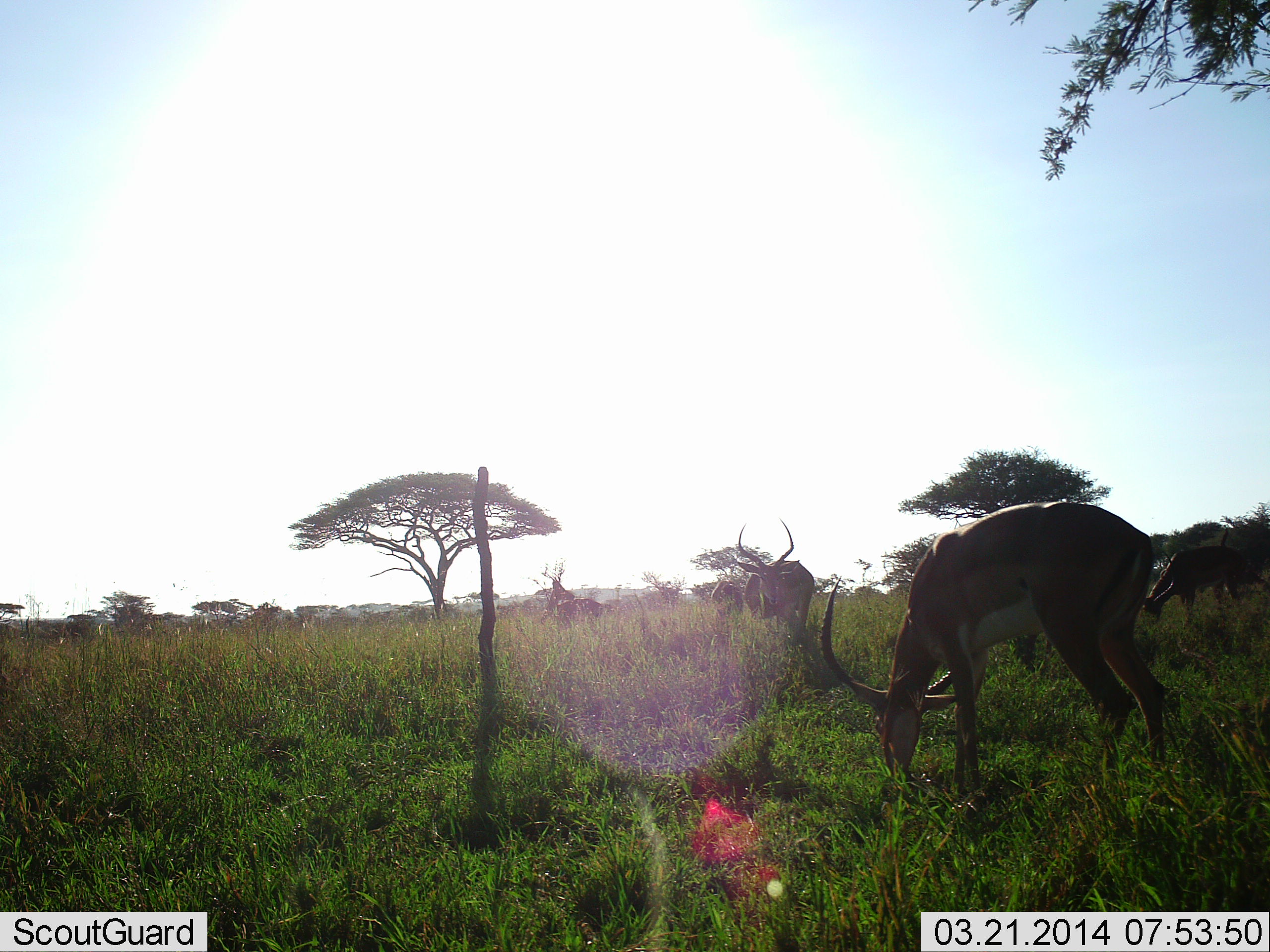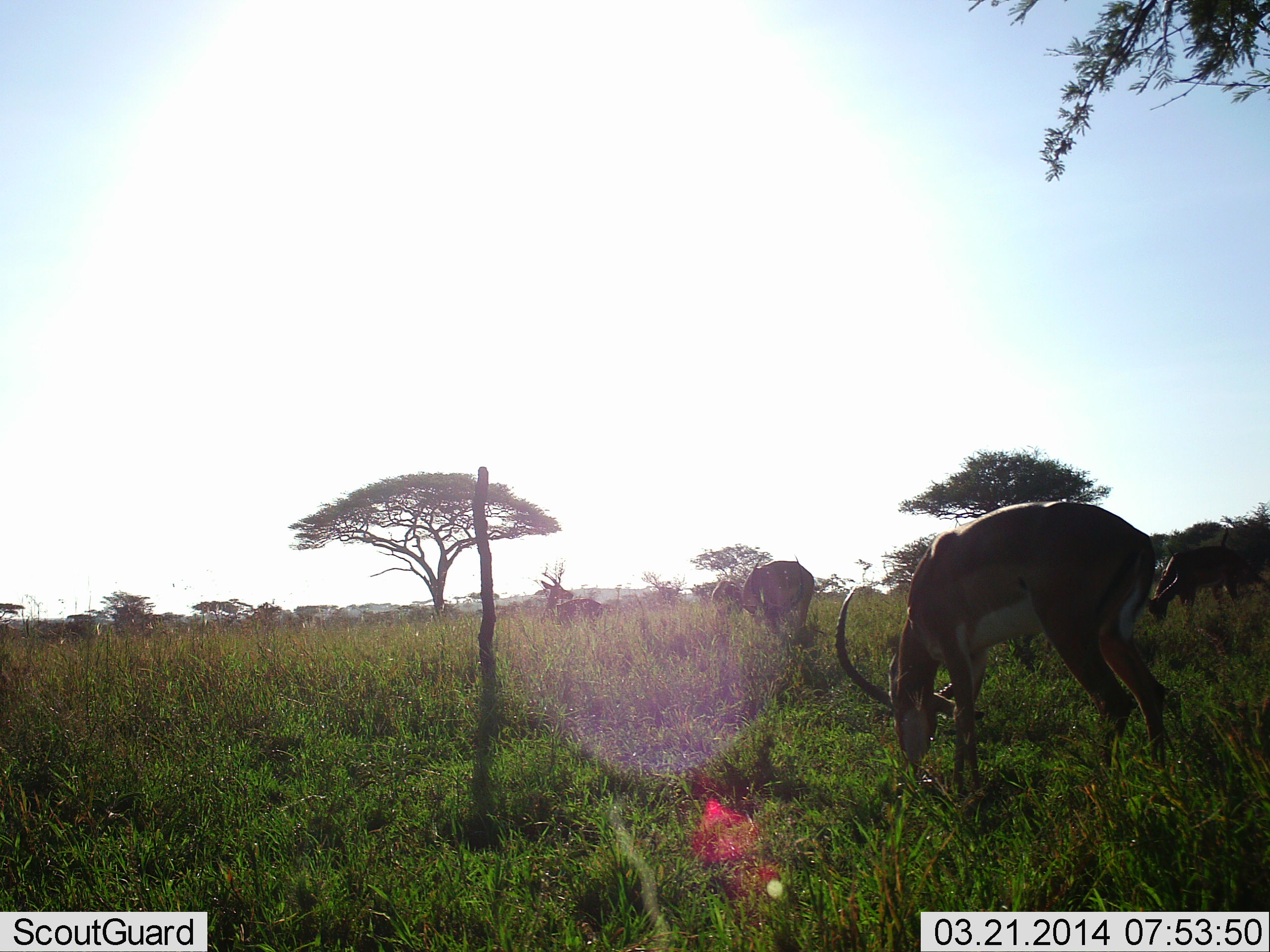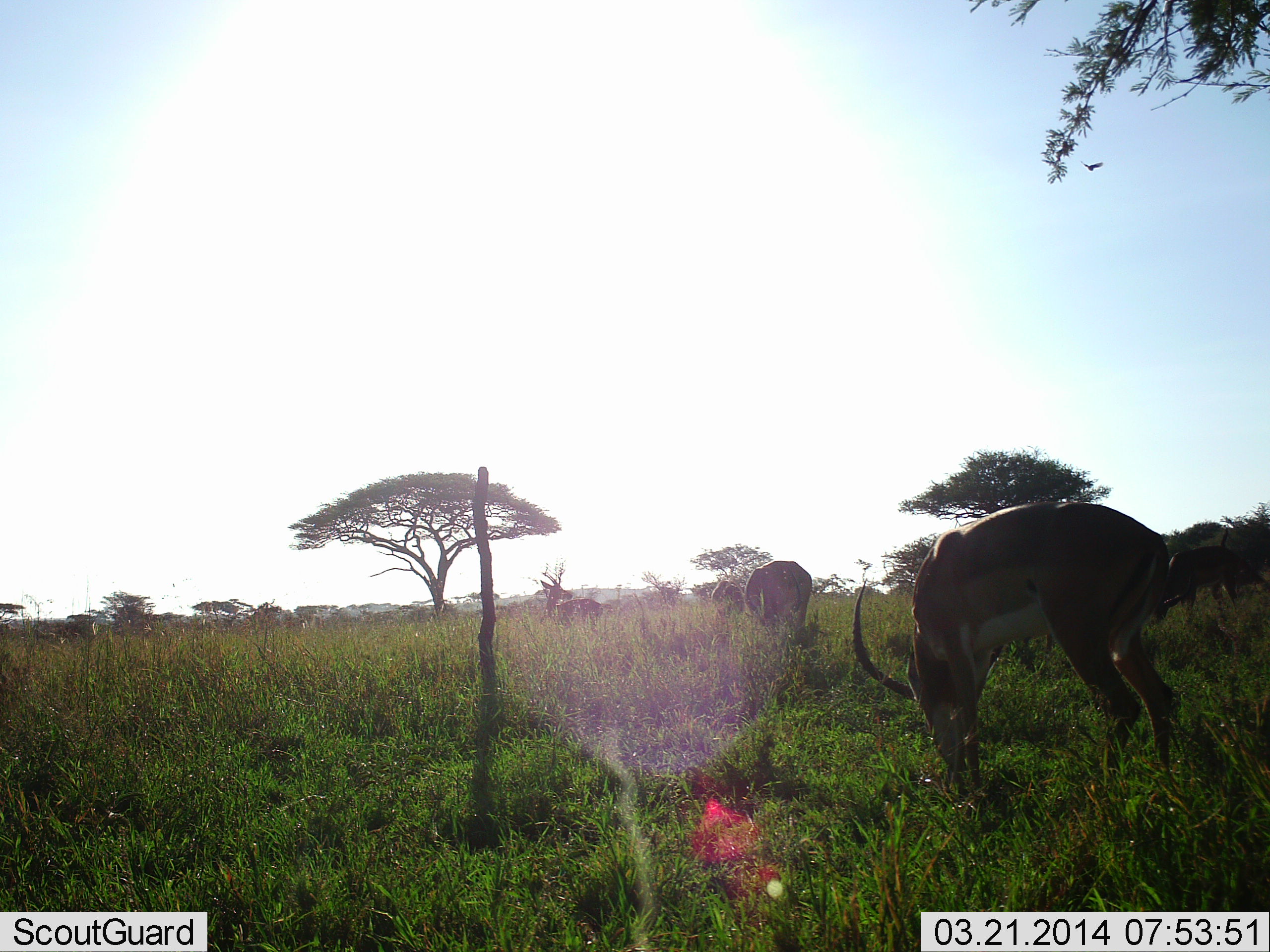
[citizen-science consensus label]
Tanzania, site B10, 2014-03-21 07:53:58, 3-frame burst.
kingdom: Animalia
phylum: Chordata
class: Mammalia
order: Artiodactyla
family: Bovidae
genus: Aepyceros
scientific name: Aepyceros melampus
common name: impala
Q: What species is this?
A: Impala (Aepyceros melampus).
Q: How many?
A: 5.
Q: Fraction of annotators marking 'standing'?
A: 55%.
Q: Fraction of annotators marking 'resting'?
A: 0%.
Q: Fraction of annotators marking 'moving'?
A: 0%.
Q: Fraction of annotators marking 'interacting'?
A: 0%.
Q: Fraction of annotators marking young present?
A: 0%.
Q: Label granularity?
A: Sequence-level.